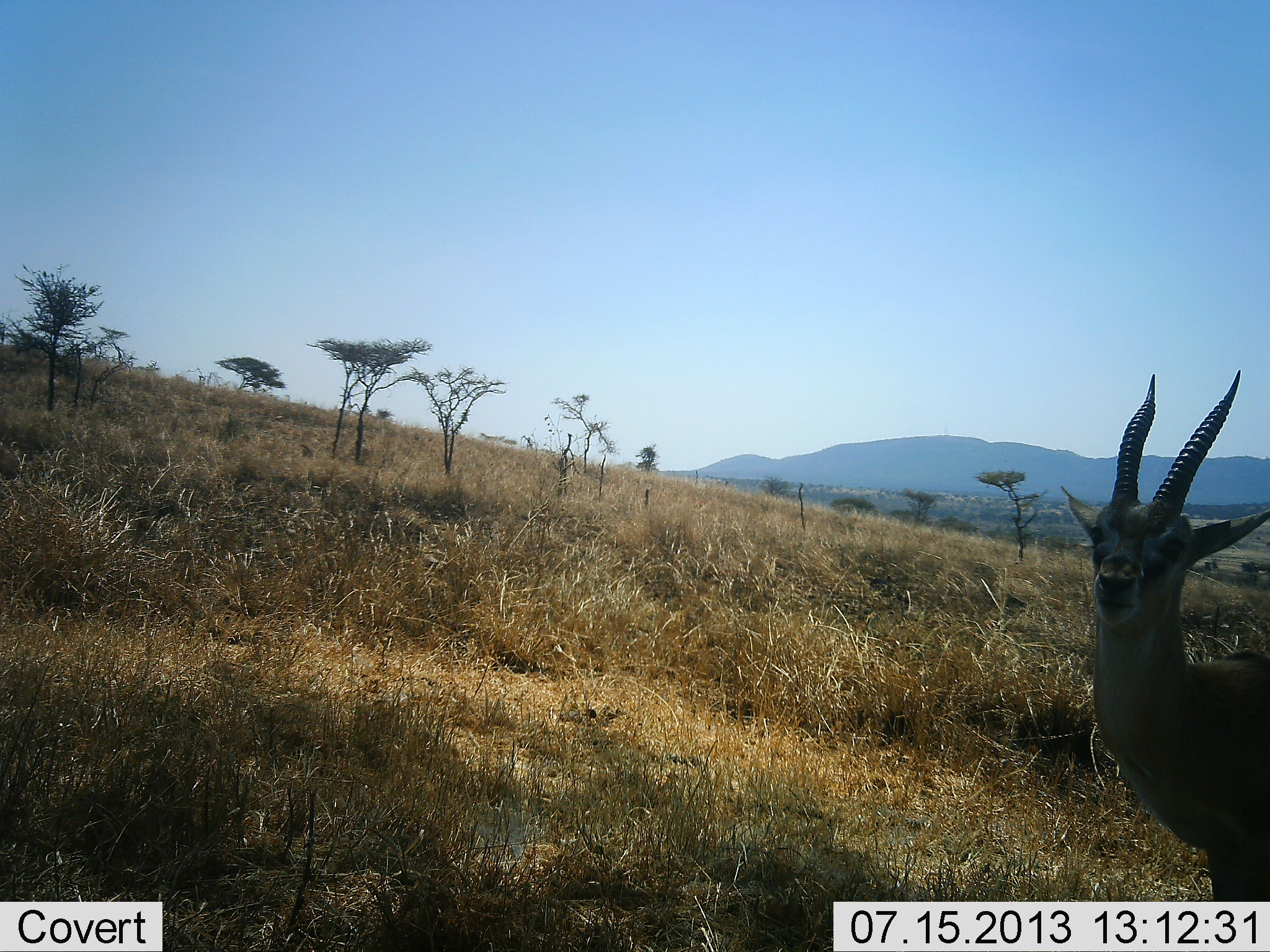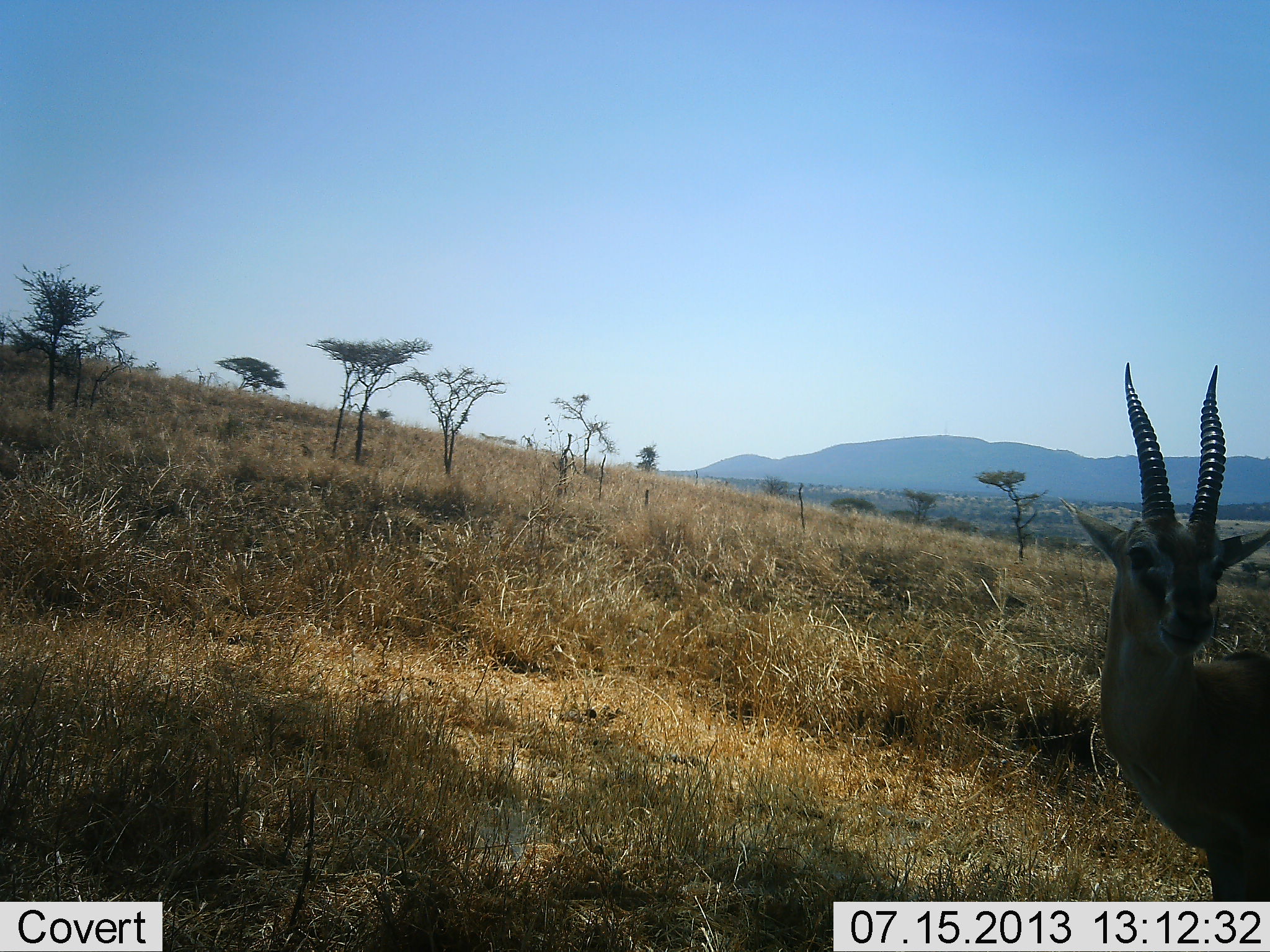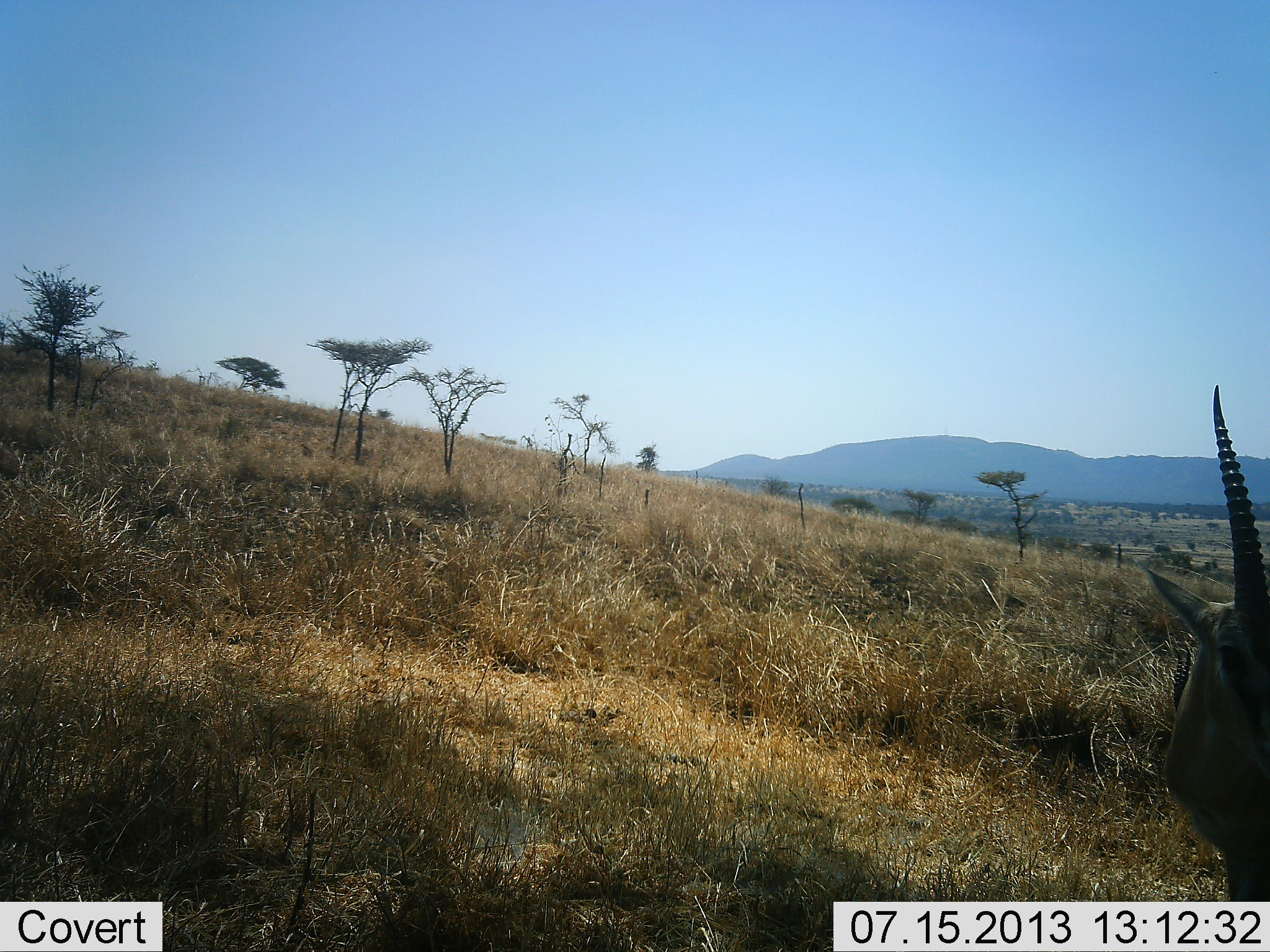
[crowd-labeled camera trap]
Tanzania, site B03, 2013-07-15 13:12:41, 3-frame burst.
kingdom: Animalia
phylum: Chordata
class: Mammalia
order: Artiodactyla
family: Bovidae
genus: Eudorcas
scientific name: Eudorcas thomsonii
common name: thomson's gazelle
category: gazellethomsons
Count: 1.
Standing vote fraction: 93%.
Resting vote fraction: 0%.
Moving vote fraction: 7%.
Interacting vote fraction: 0%.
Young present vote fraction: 0%.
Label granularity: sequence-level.